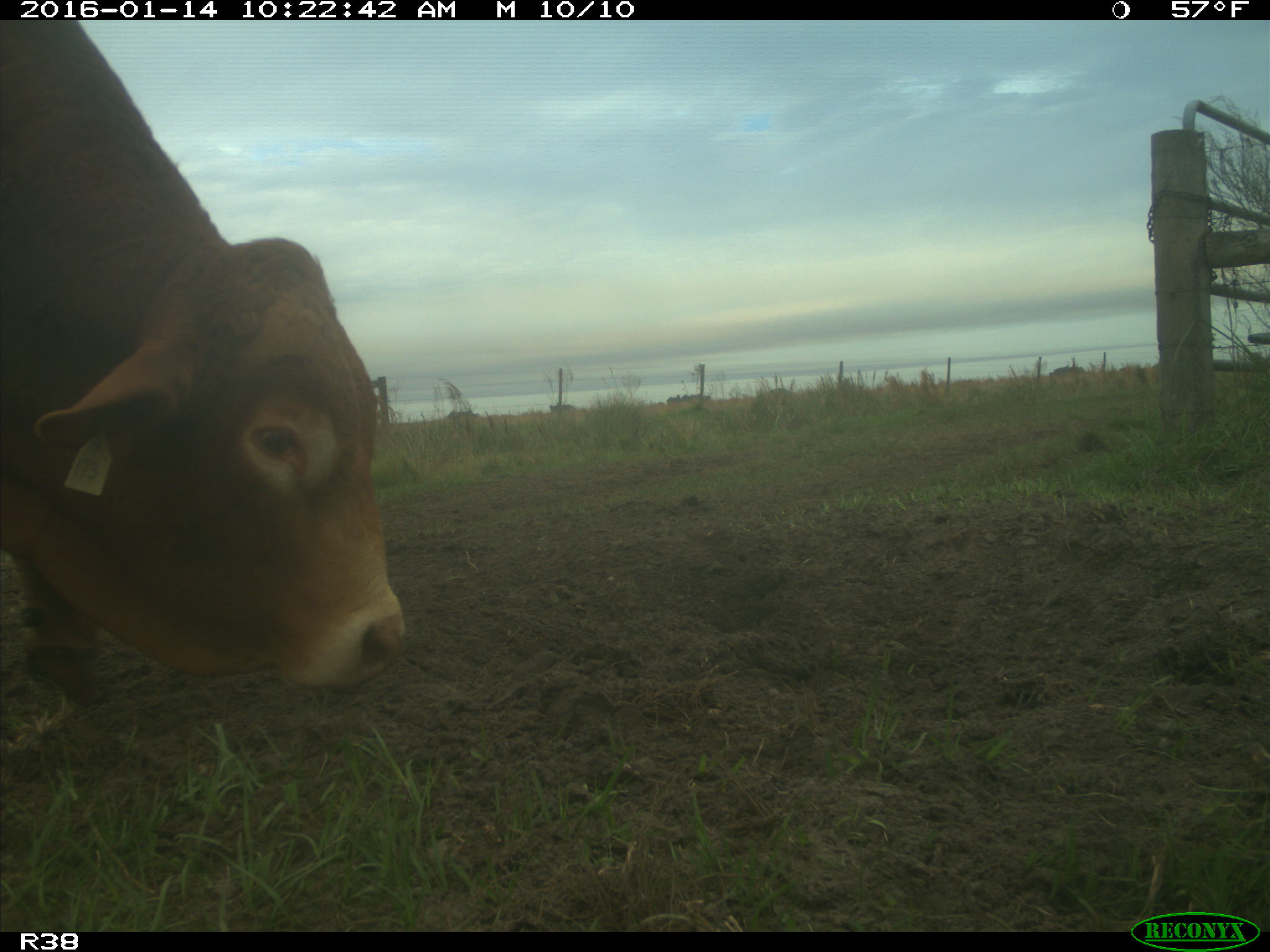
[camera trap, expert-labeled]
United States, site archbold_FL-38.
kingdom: Animalia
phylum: Chordata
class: Mammalia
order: Artiodactyla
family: Bovidae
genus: Bos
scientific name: Bos taurus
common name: domestic cow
Bos taurus (domestic cow).